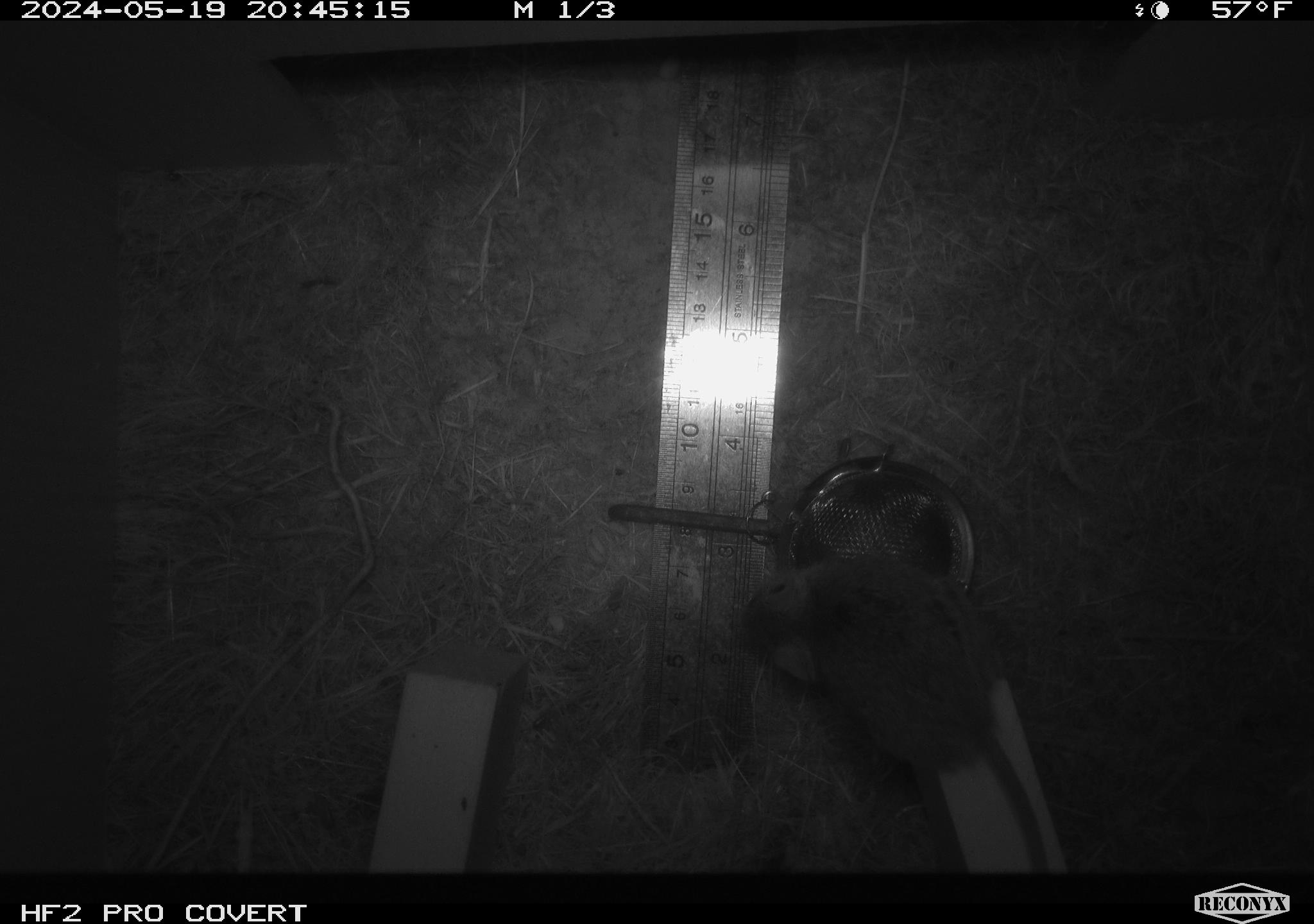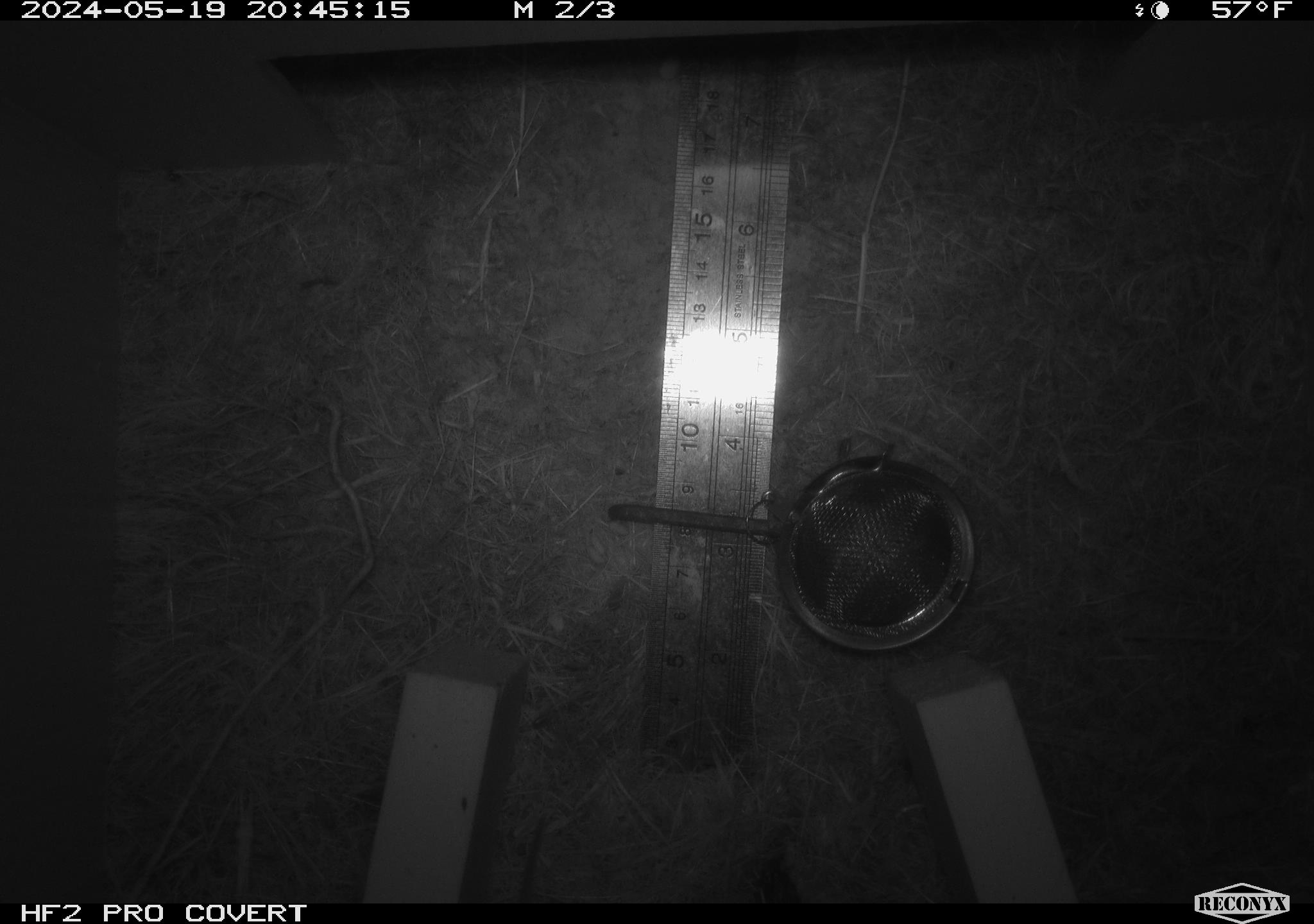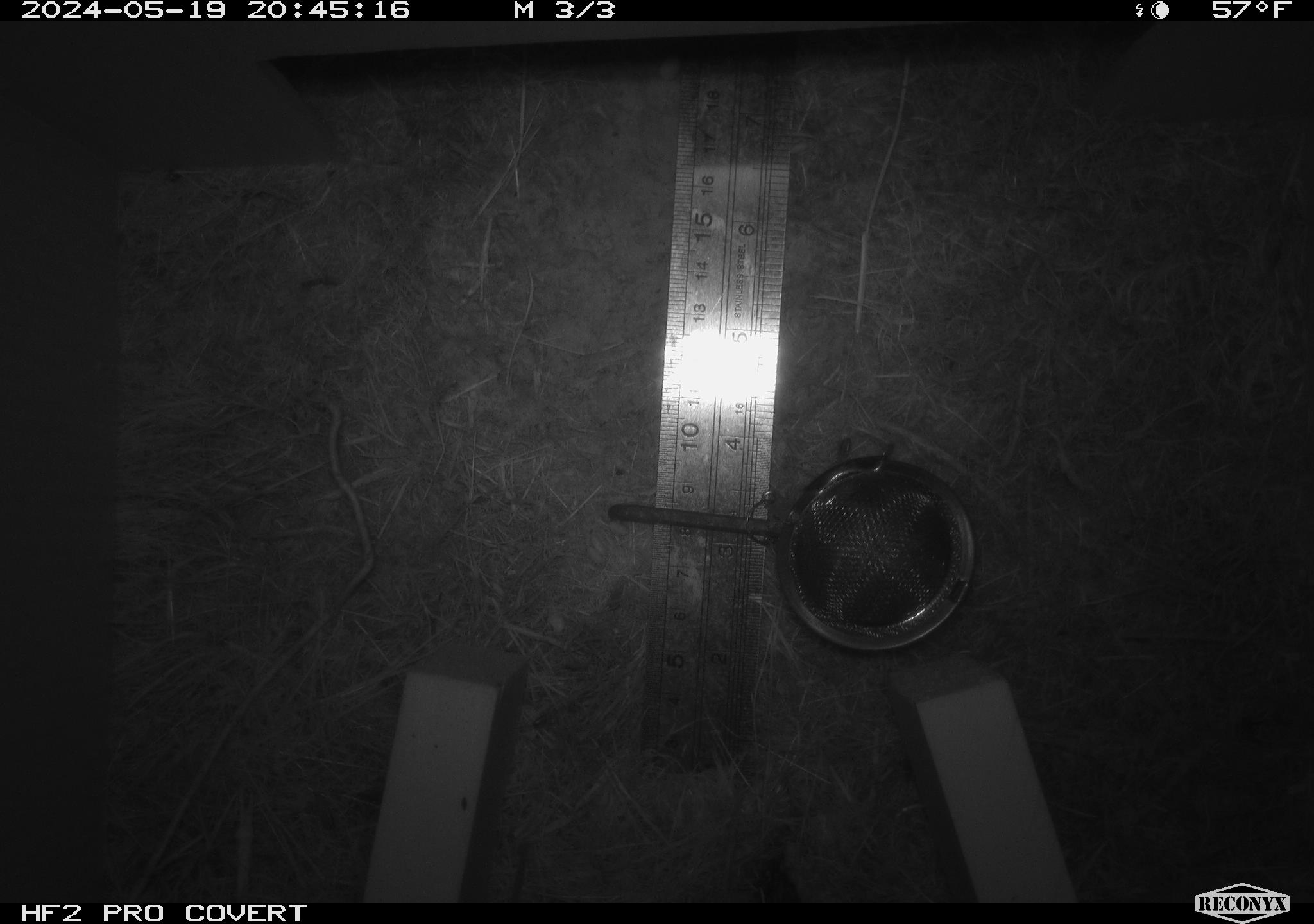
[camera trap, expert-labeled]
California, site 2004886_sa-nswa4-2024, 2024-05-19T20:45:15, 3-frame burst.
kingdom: Animalia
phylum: Chordata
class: Mammalia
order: Rodentia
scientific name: Rodentia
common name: rodent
Rodent (Rodentia).